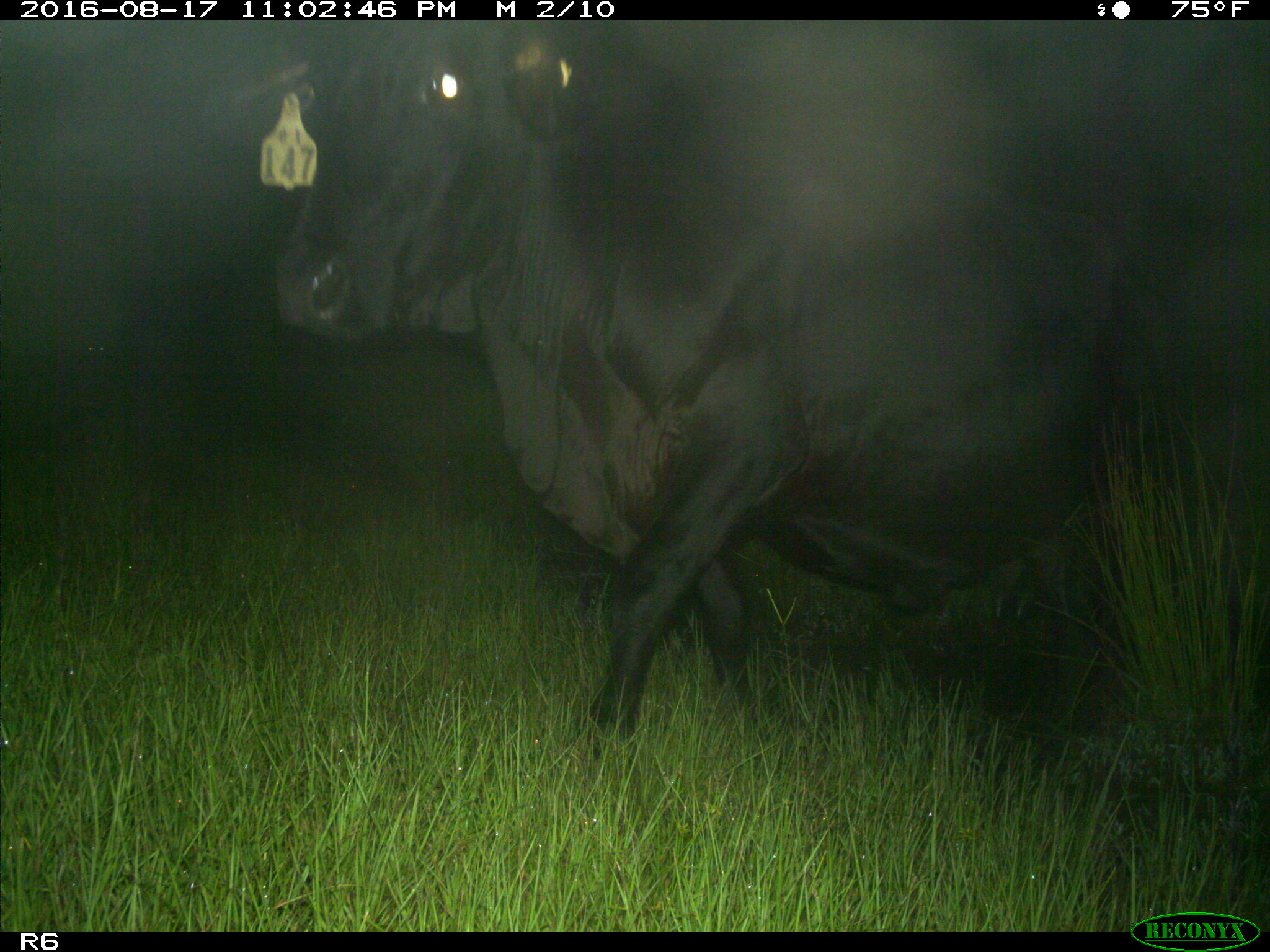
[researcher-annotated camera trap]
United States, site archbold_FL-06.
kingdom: Animalia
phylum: Chordata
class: Mammalia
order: Artiodactyla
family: Bovidae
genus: Bos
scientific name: Bos taurus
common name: domestic cow